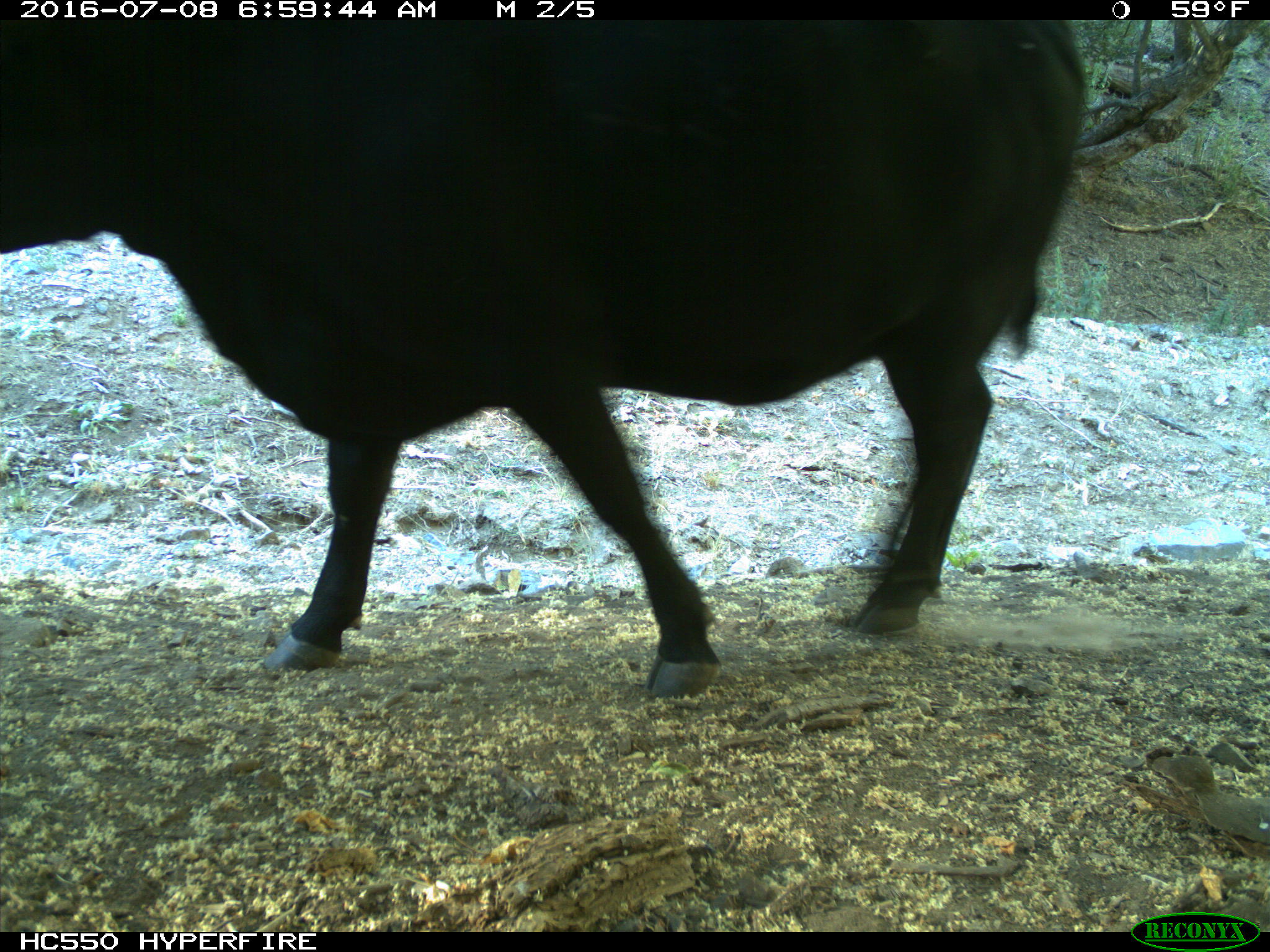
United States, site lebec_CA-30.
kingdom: Animalia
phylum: Chordata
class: Mammalia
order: Artiodactyla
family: Bovidae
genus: Bos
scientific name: Bos taurus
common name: domestic cow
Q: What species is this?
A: Bos taurus (domestic cow).